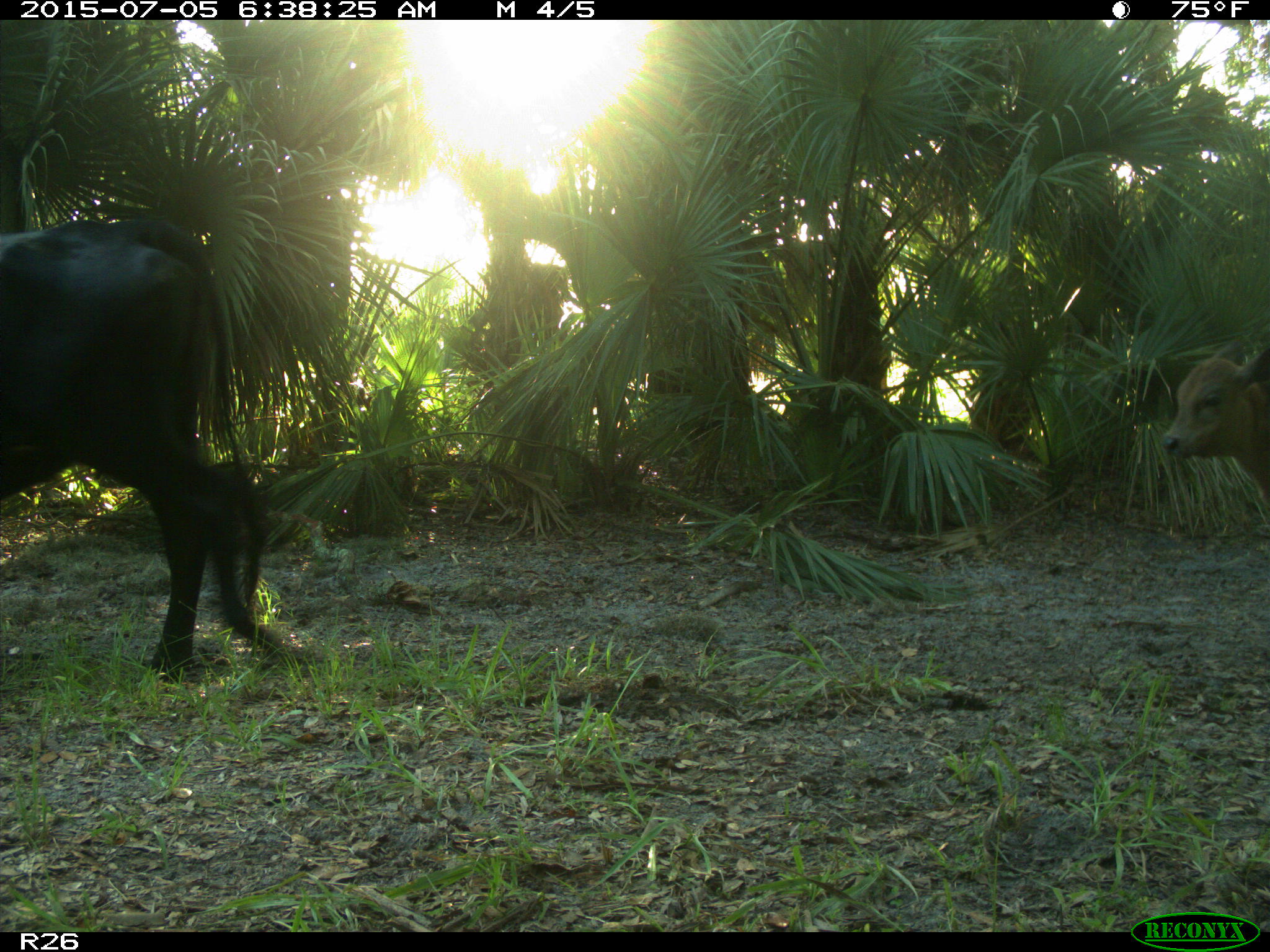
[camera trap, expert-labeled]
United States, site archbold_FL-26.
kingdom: Animalia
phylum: Chordata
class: Mammalia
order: Artiodactyla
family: Bovidae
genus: Bos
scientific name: Bos taurus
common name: domestic cow